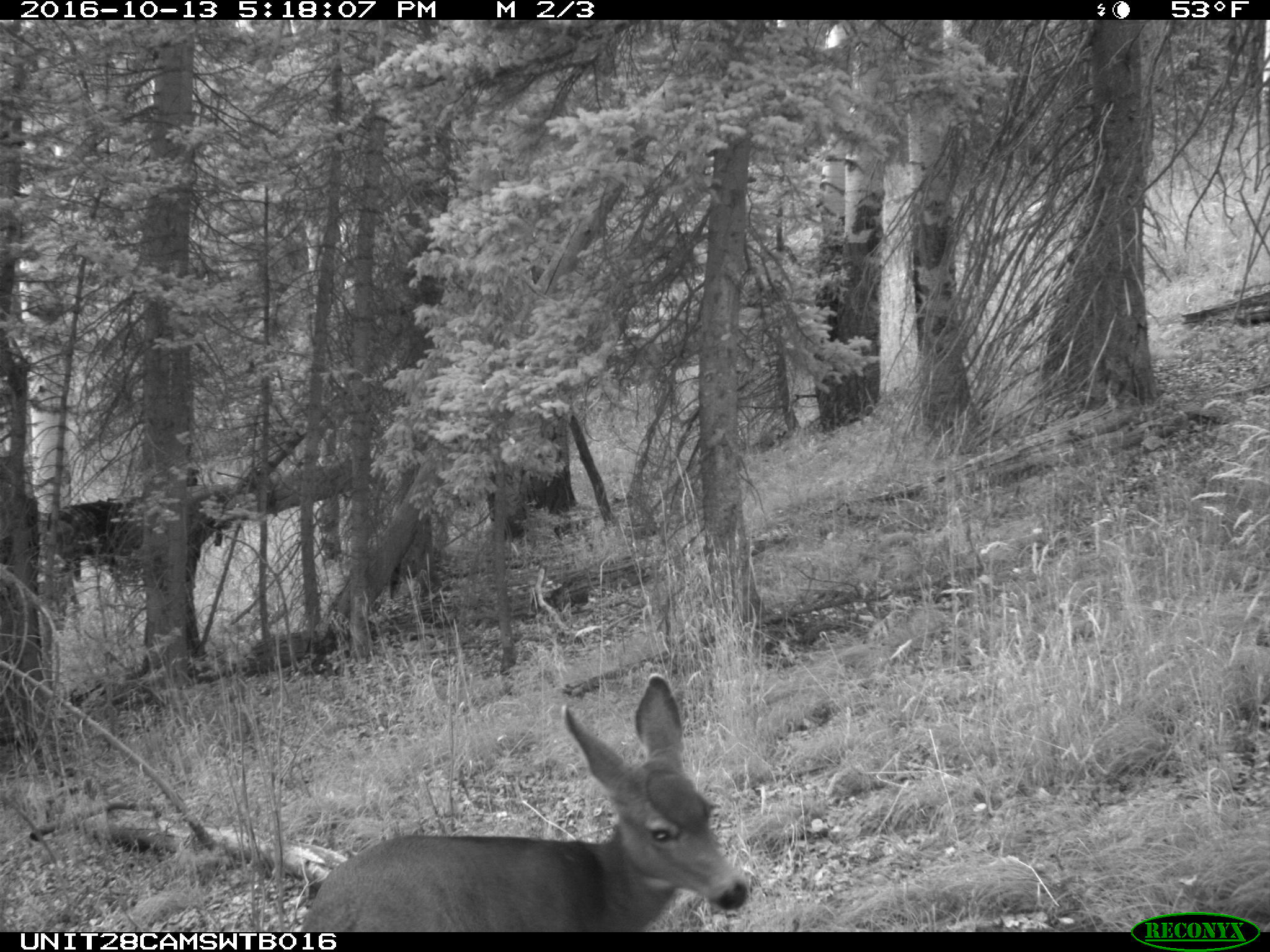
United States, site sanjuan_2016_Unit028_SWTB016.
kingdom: Animalia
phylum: Chordata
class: Mammalia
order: Artiodactyla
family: Cervidae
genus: Odocoileus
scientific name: Odocoileus hemionus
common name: mule deer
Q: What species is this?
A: Odocoileus hemionus (mule deer).